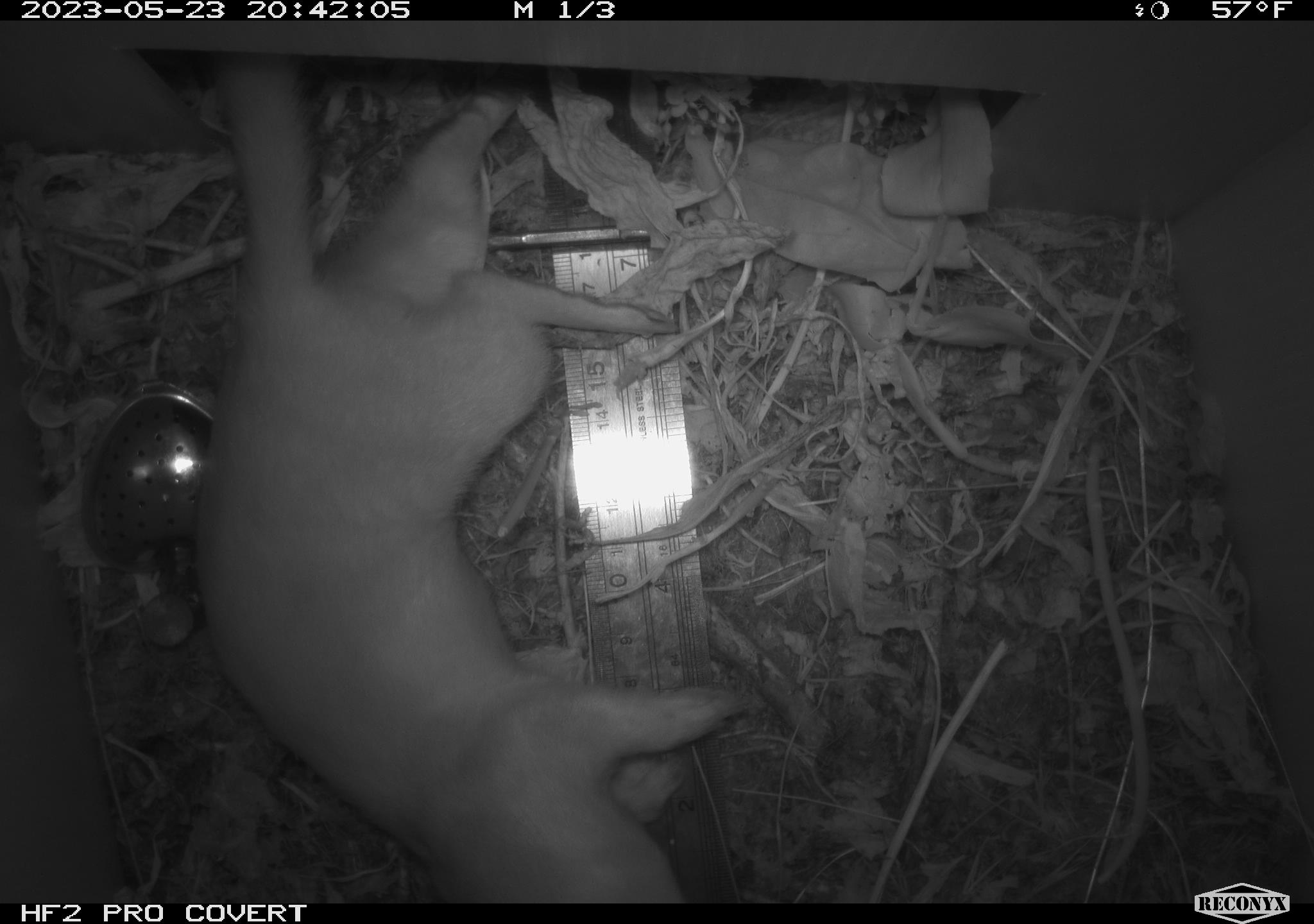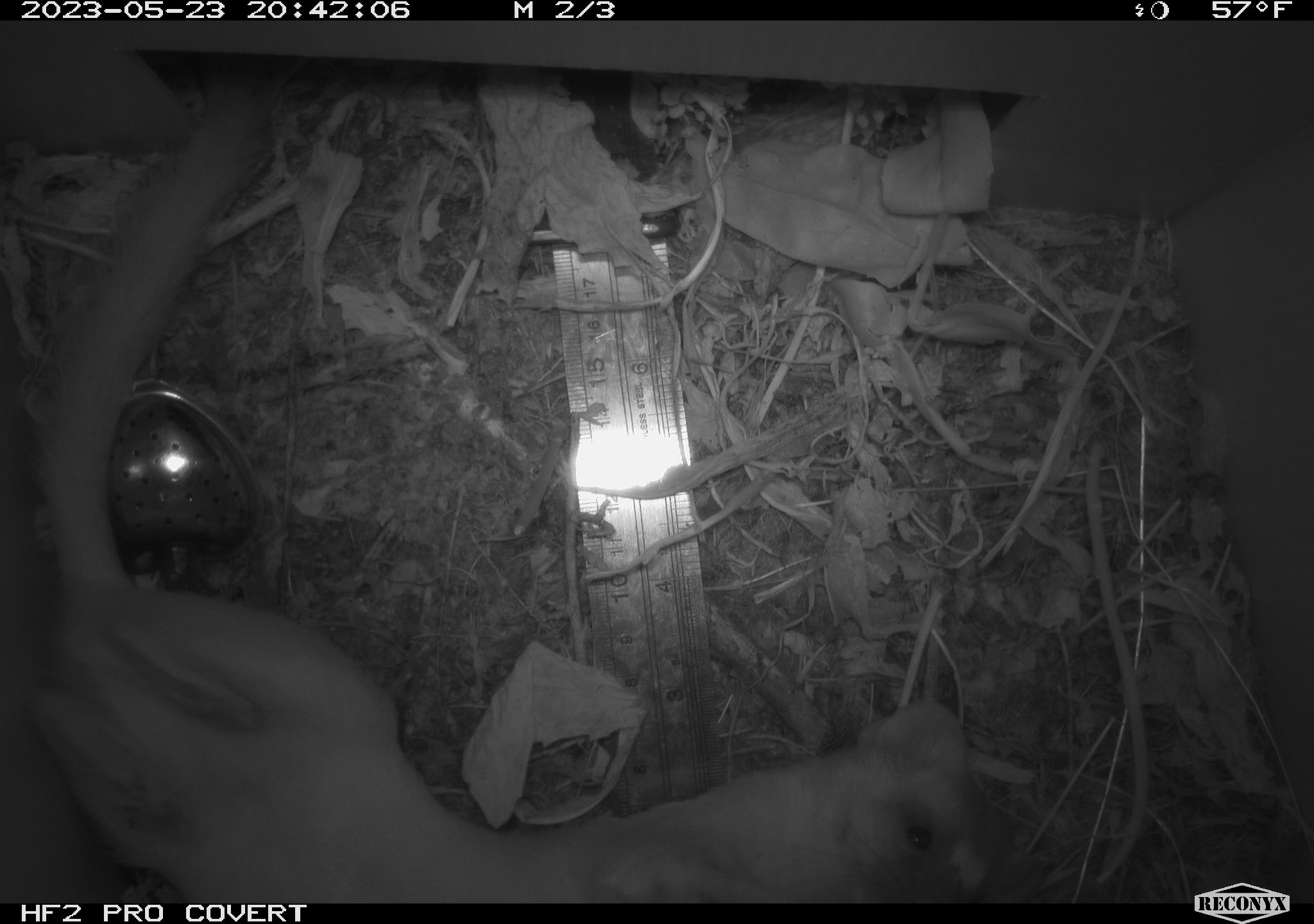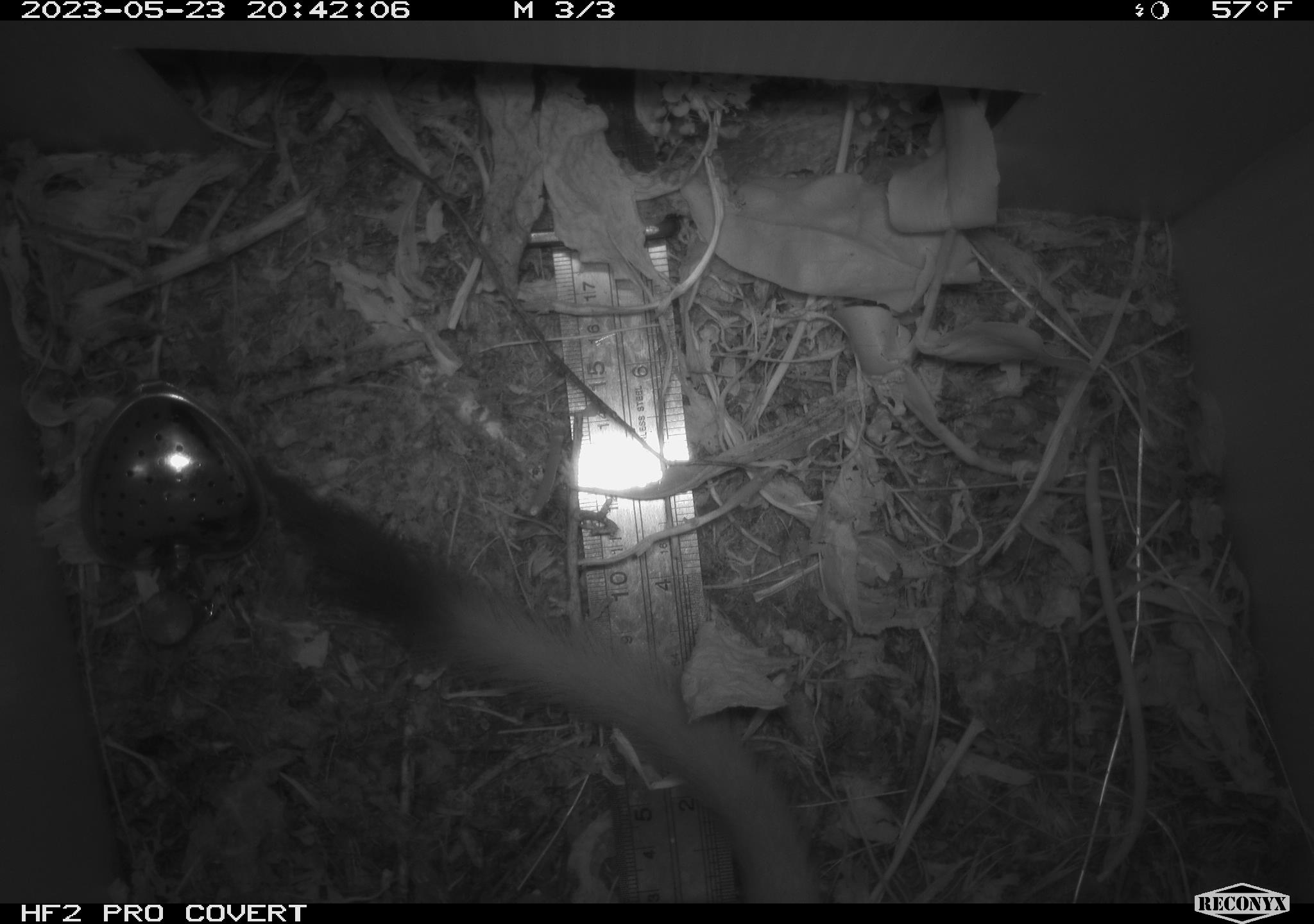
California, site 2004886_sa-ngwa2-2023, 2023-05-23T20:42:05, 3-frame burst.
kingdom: Animalia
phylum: Chordata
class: Mammalia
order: Carnivora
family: Mustelidae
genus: Neogale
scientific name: Neogale frenata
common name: long-tailed weasel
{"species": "long-tailed weasel (Neogale frenata)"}